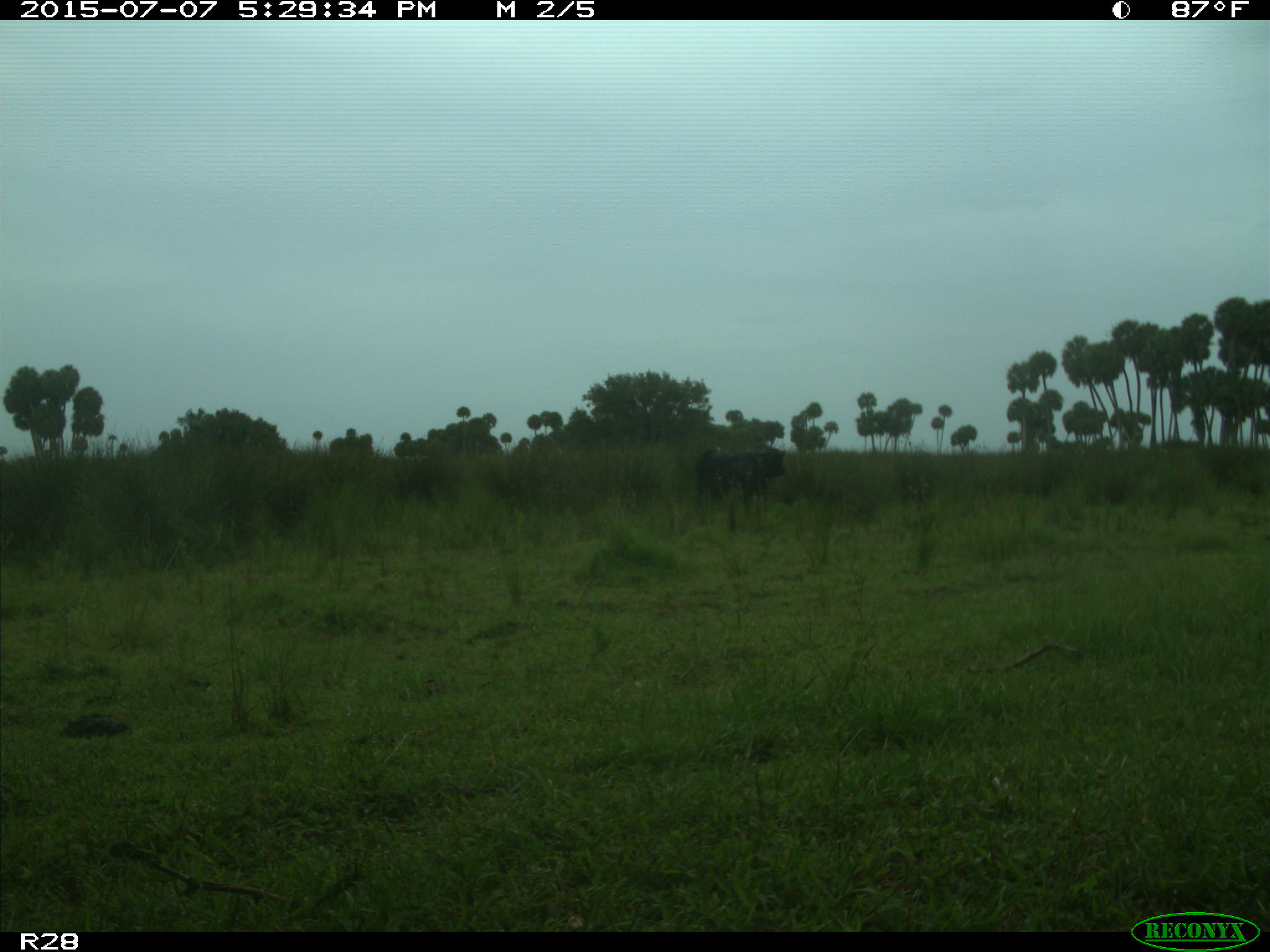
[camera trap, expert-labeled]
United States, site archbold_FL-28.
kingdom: Animalia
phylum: Chordata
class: Mammalia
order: Artiodactyla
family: Bovidae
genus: Bos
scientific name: Bos taurus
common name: domestic cow